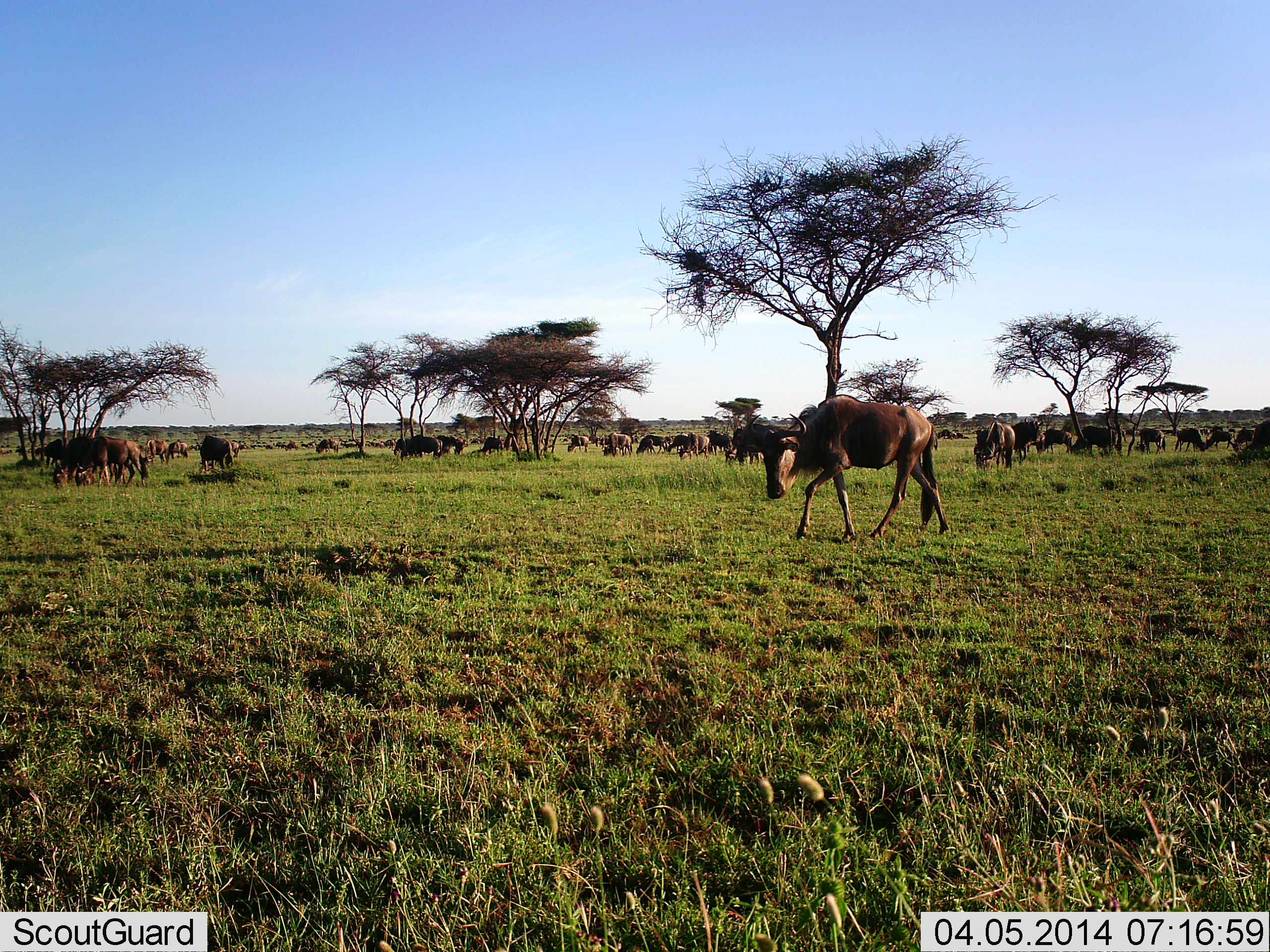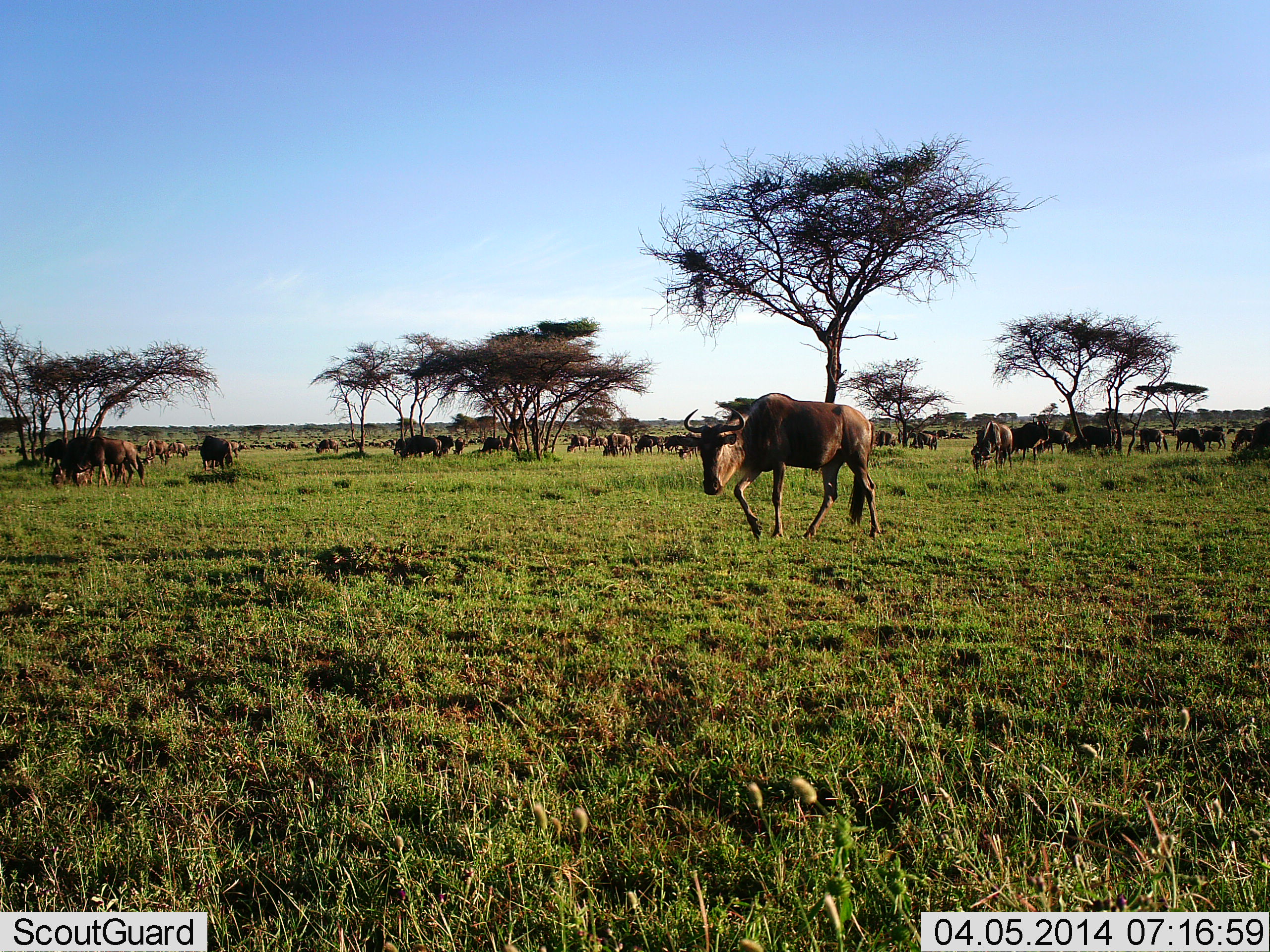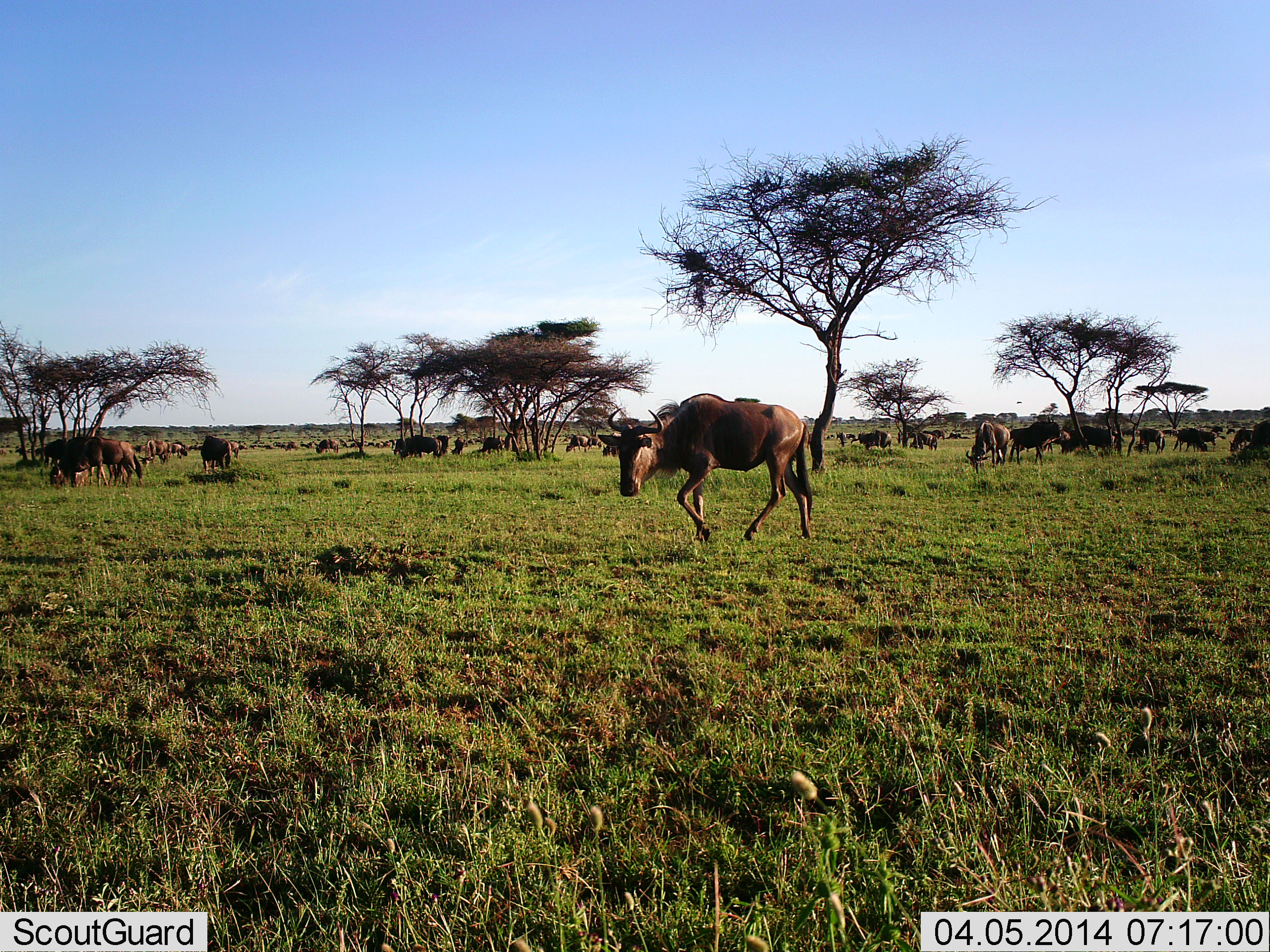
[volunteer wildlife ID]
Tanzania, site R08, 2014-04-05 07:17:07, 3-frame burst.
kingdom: Animalia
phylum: Chordata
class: Mammalia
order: Artiodactyla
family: Bovidae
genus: Connochaetes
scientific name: Connochaetes taurinus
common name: blue wildebeest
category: wildebeest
Wildebeest (blue wildebeest) (Connochaetes taurinus), count 11-50. Behavior (volunteer vote fractions): standing 40%, resting 0%, moving 90%, interacting 0%. Young present (vote fraction): 0%. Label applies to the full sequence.